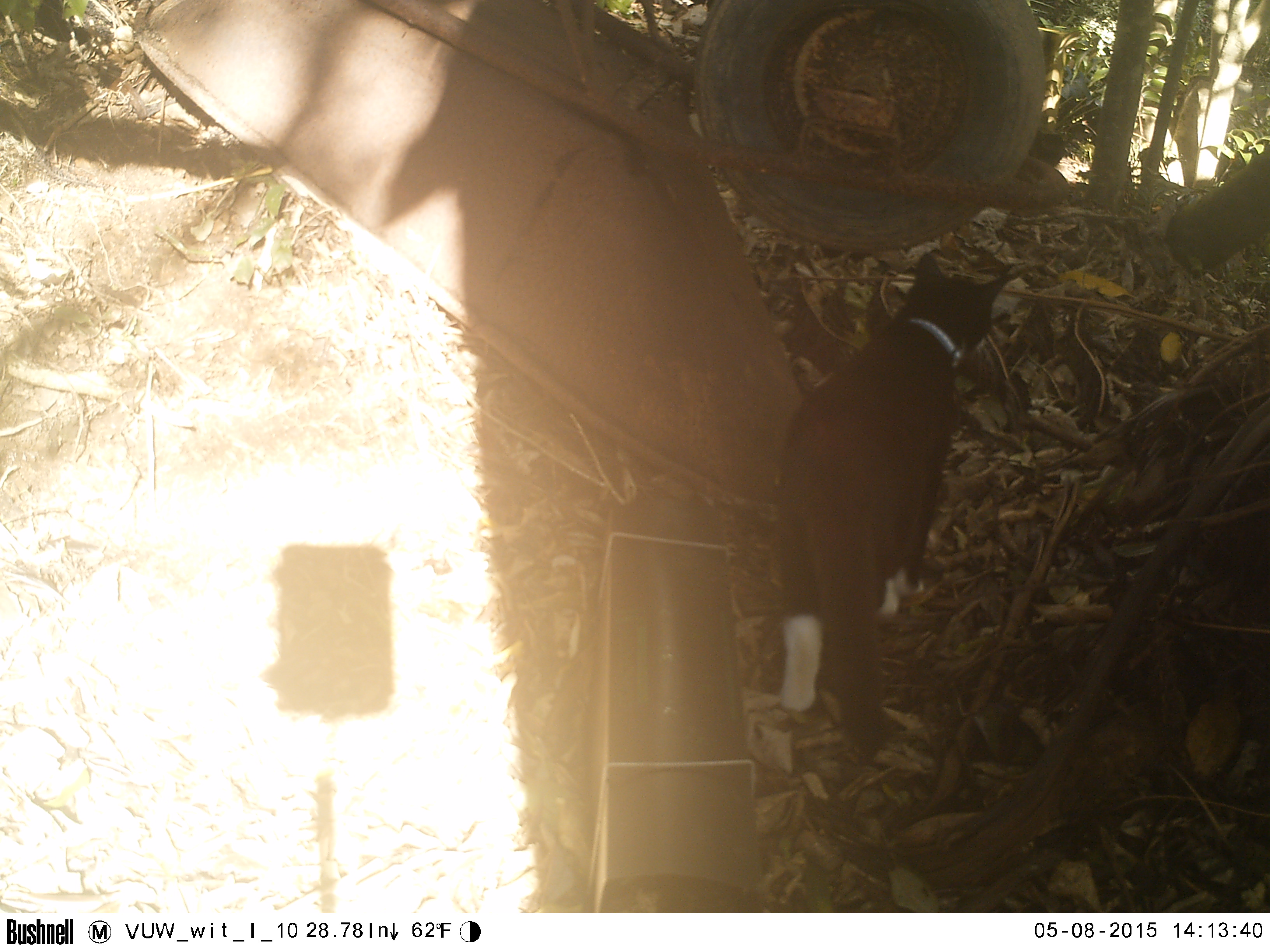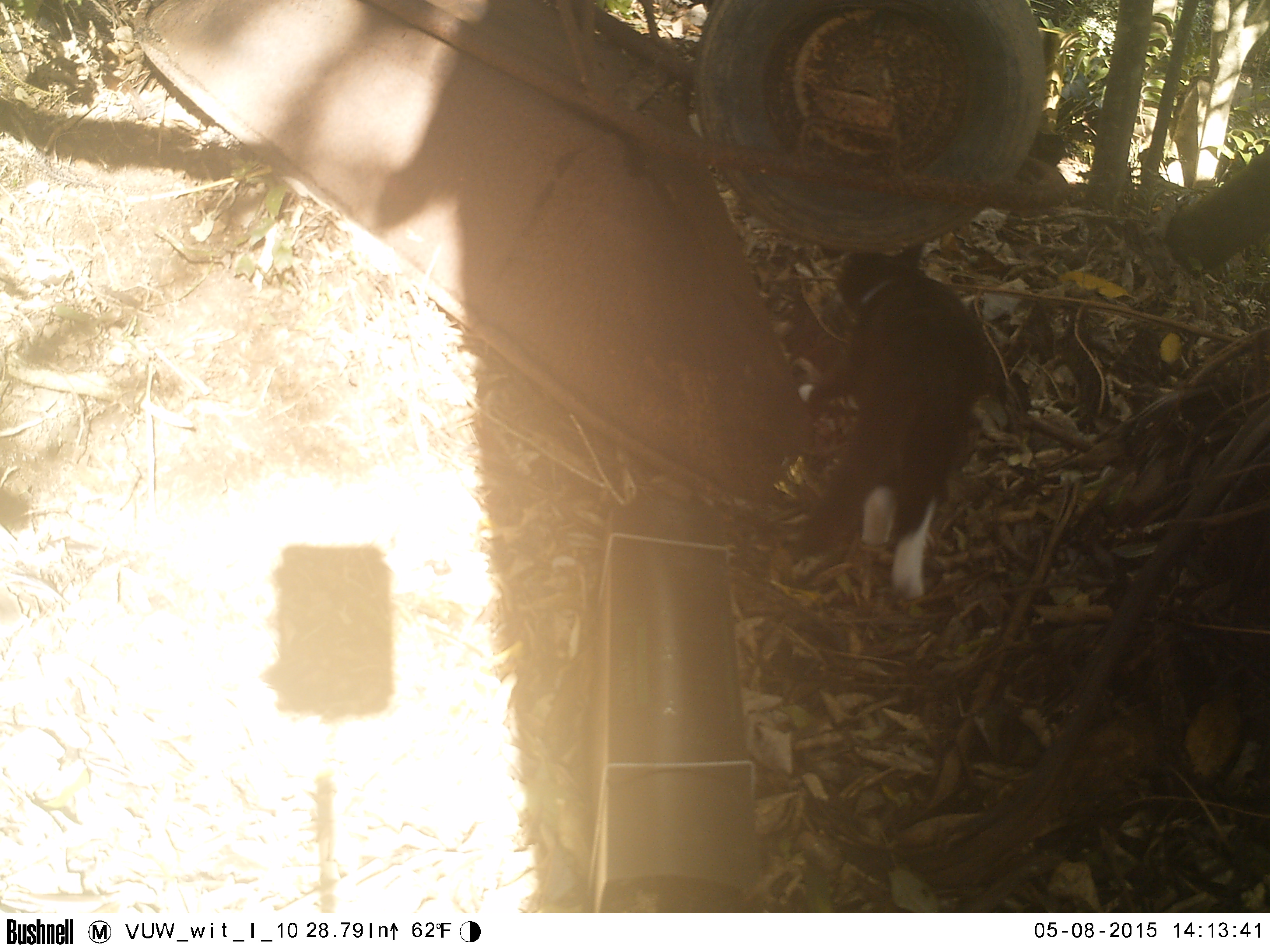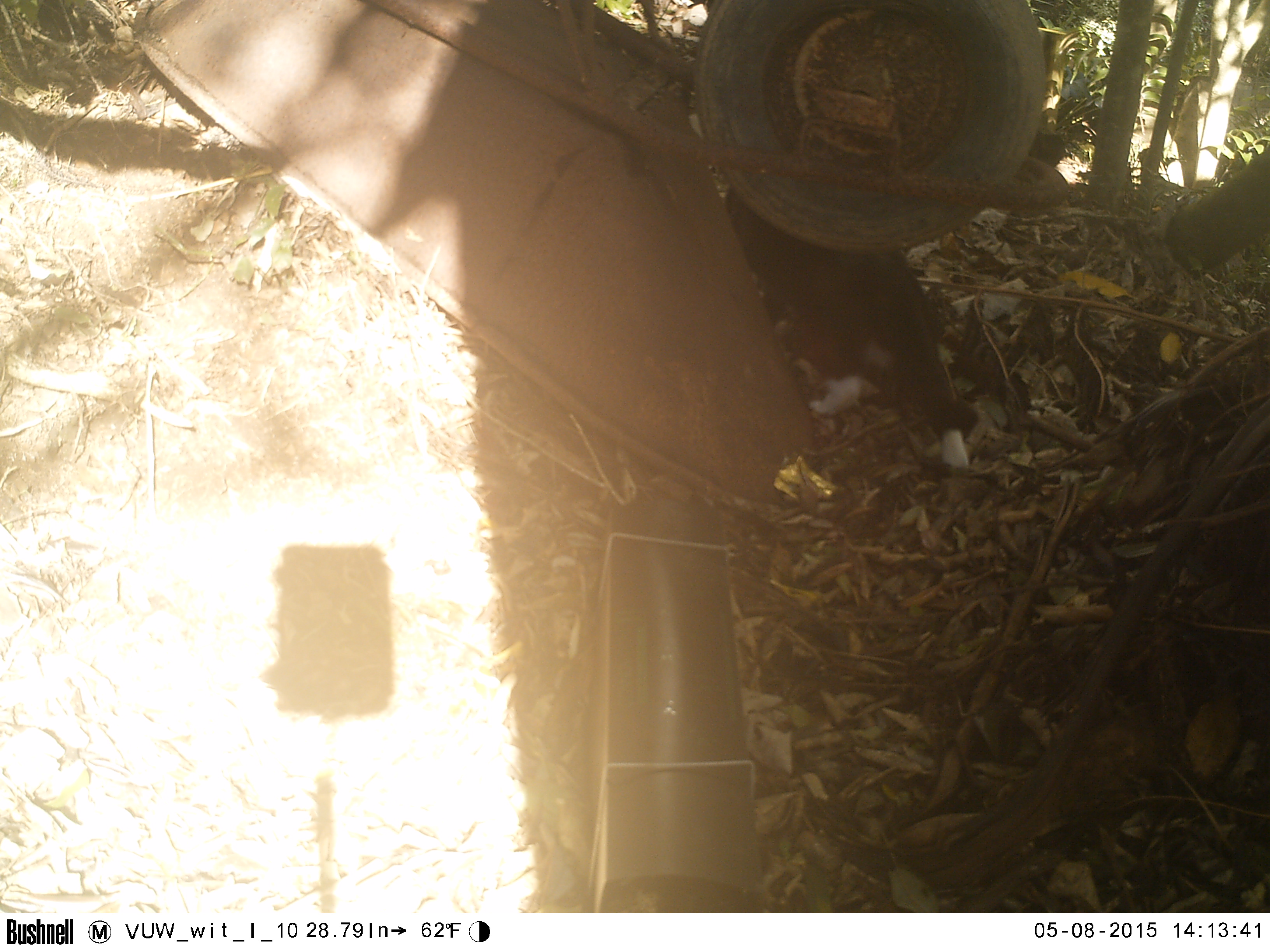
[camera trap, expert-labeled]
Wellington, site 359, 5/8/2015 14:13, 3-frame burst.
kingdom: Animalia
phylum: Chordata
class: Mammalia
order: Carnivora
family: Felidae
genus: Felis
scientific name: Felis catus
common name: cat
Cat (Felis catus).